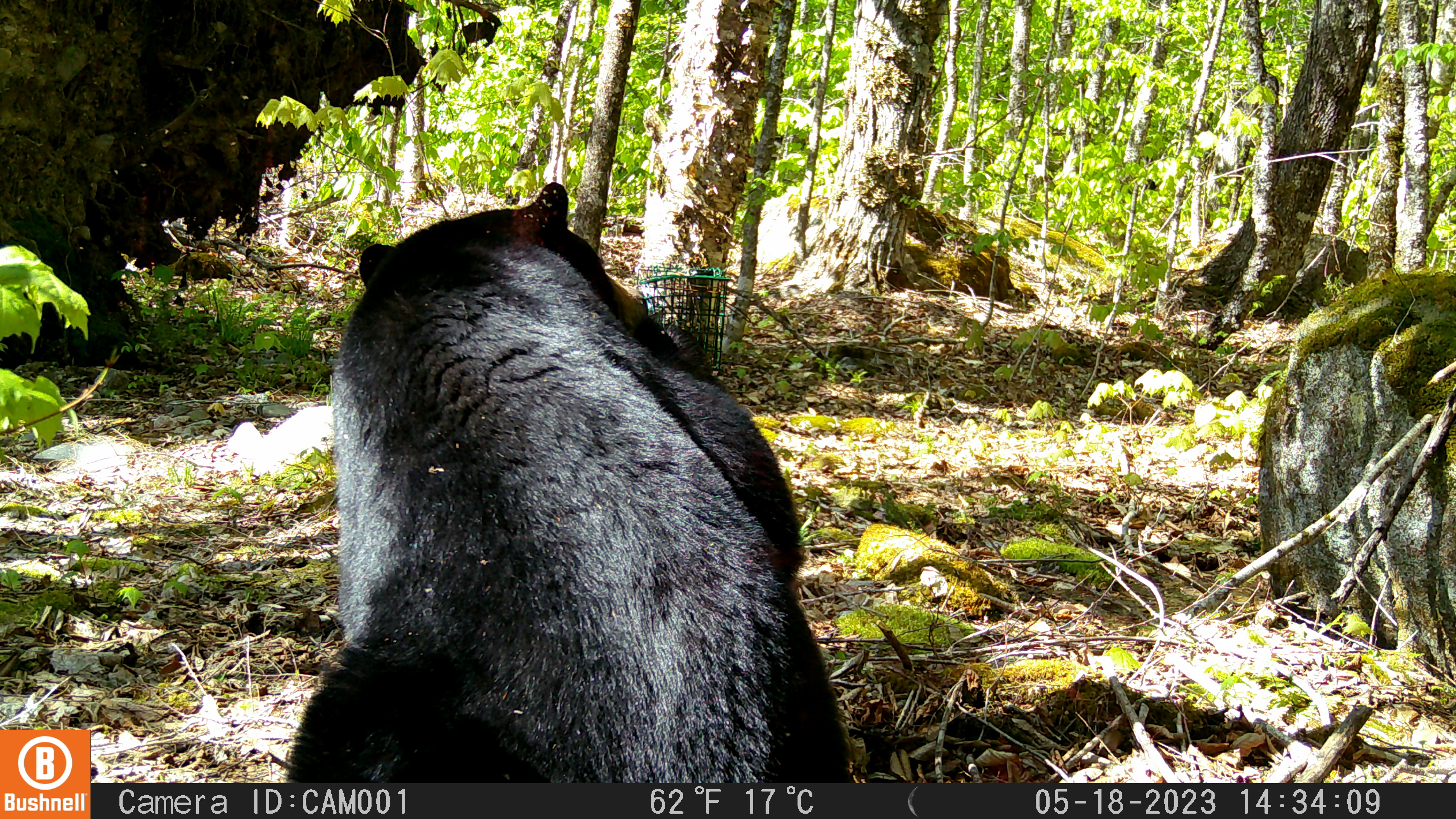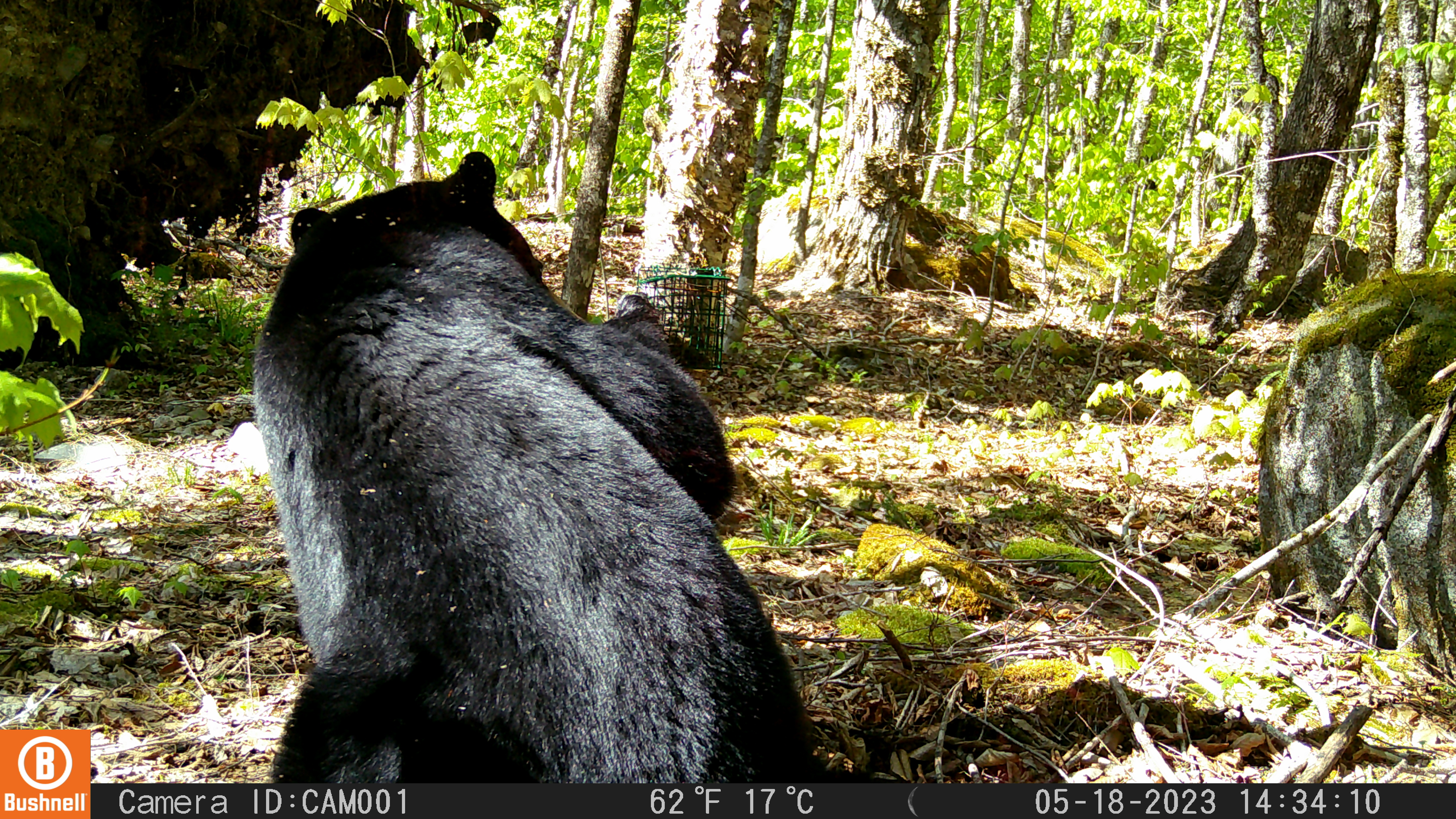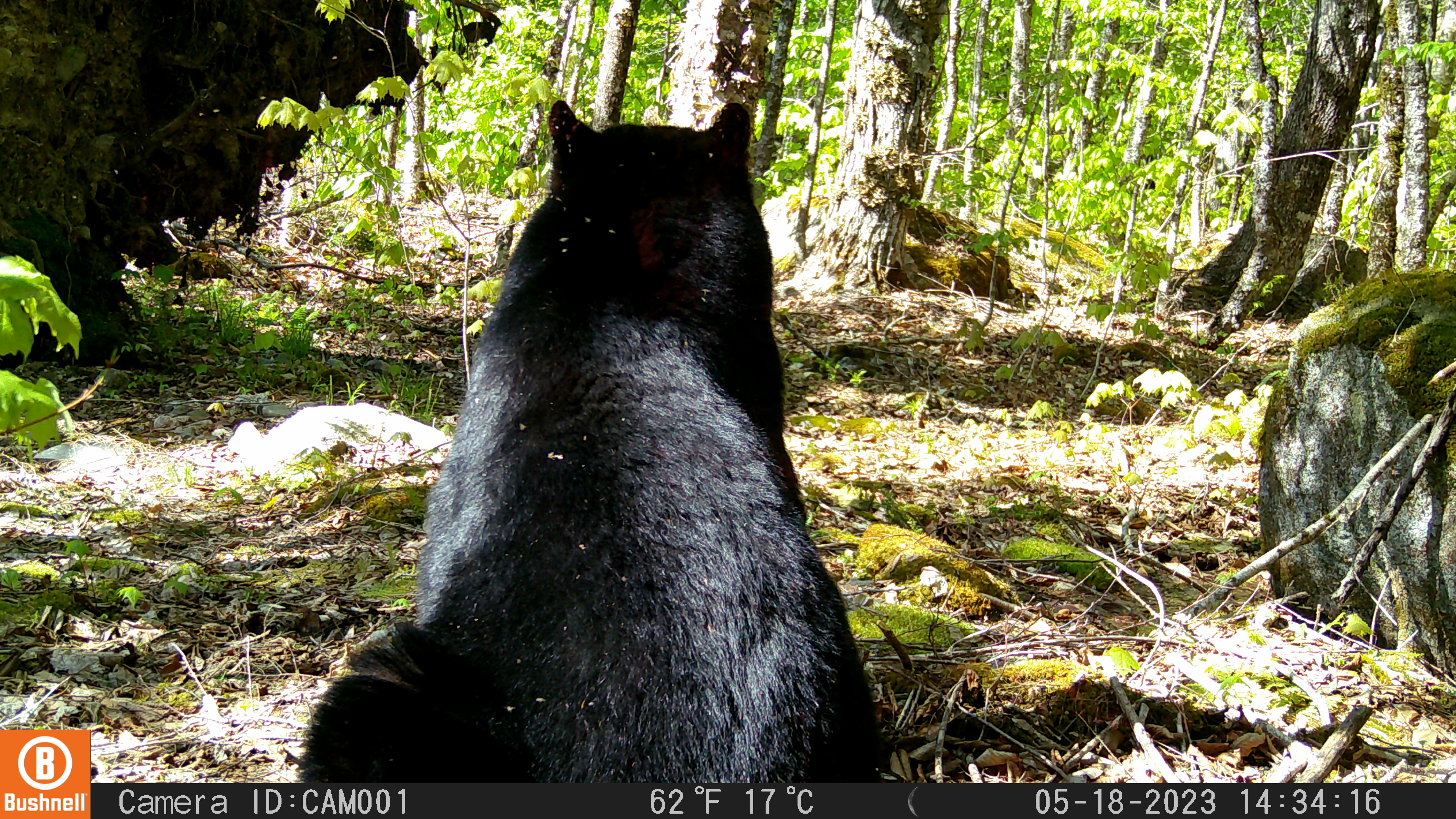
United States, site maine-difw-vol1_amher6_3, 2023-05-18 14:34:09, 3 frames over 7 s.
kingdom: Animalia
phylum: Chordata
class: Mammalia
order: Carnivora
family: Ursidae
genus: Ursus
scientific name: Ursus americanus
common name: black bear